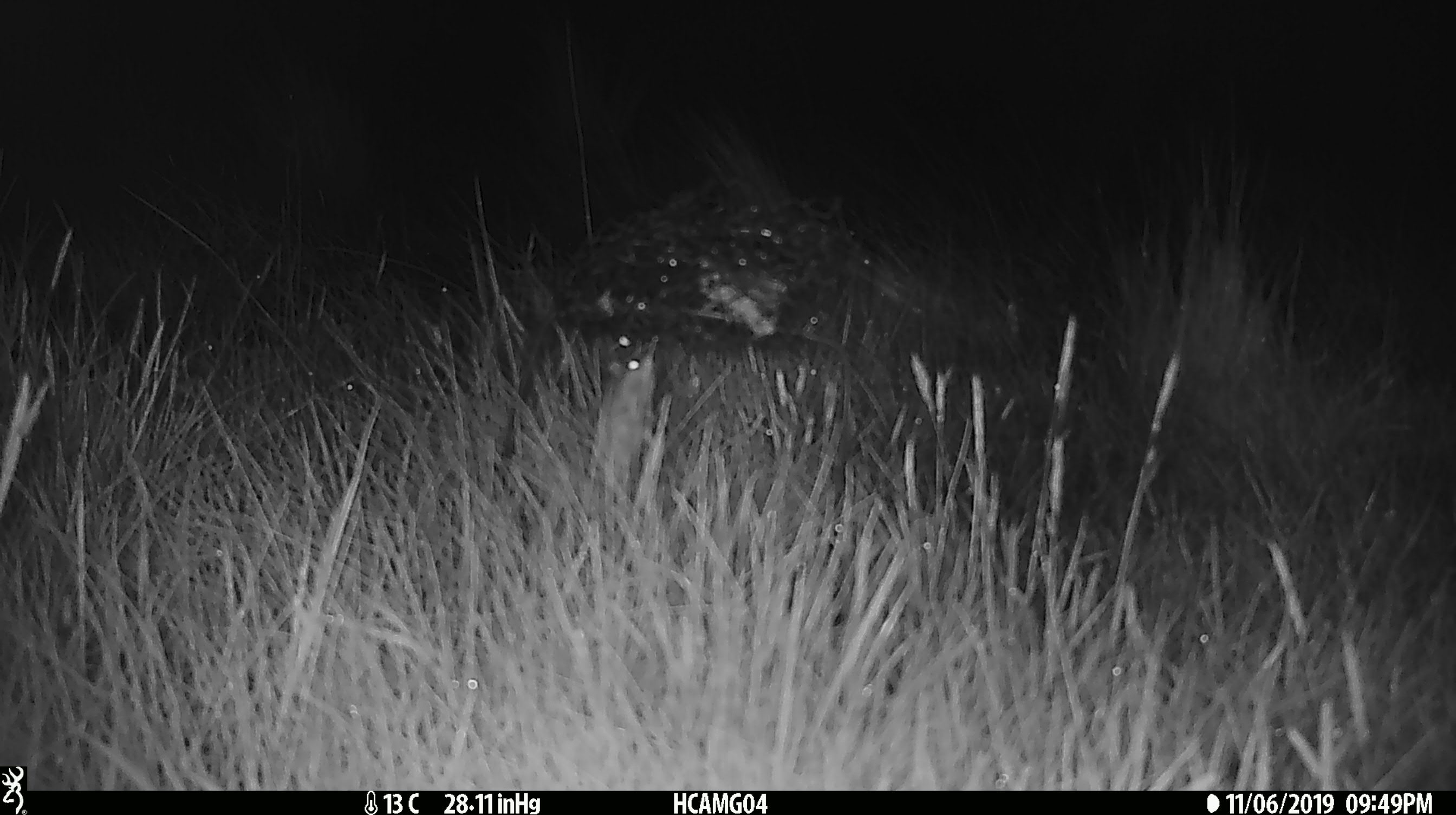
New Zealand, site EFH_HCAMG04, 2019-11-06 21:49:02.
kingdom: Animalia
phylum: Chordata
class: Mammalia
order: Rodentia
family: Muridae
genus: Mus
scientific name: Mus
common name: mouse